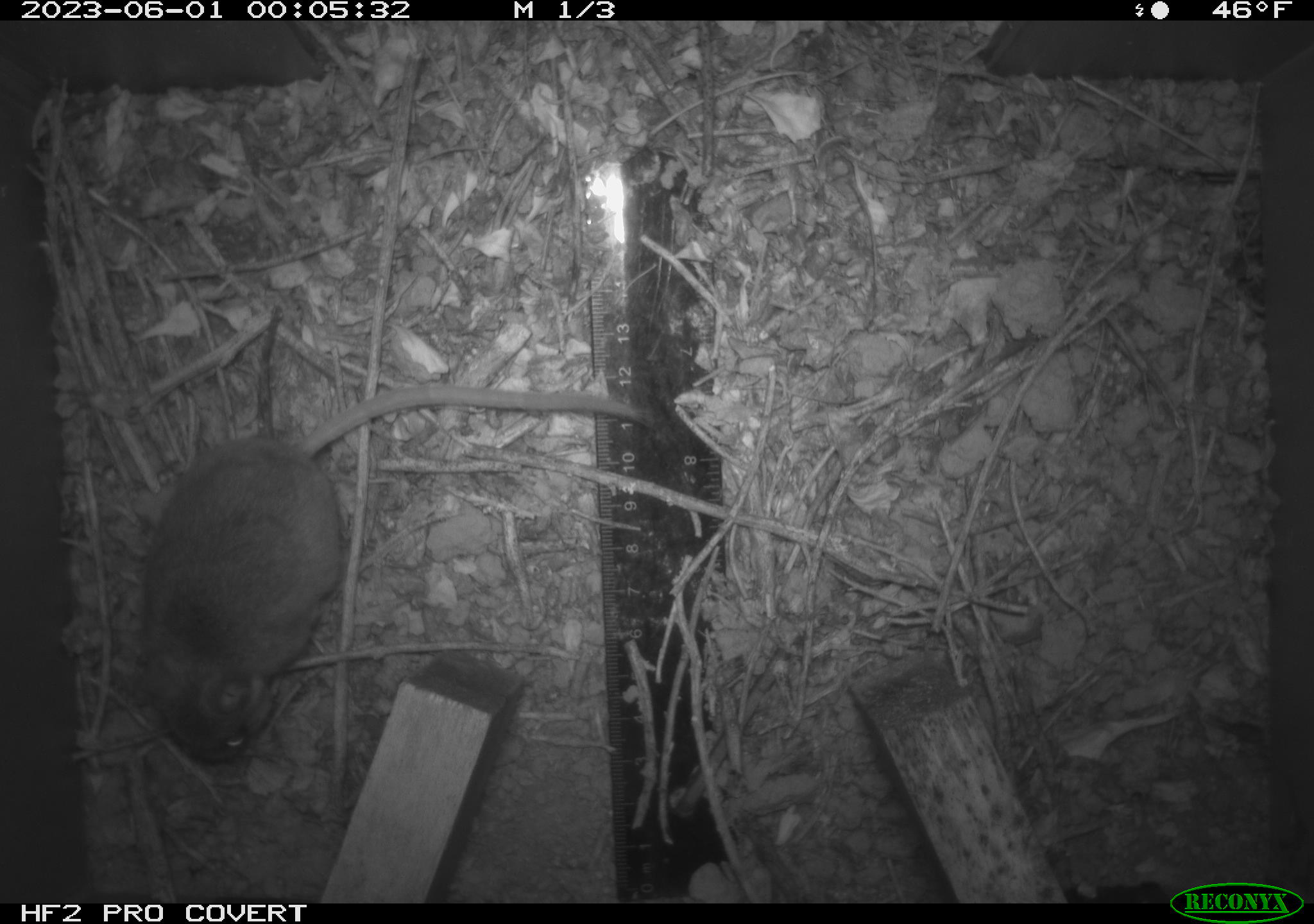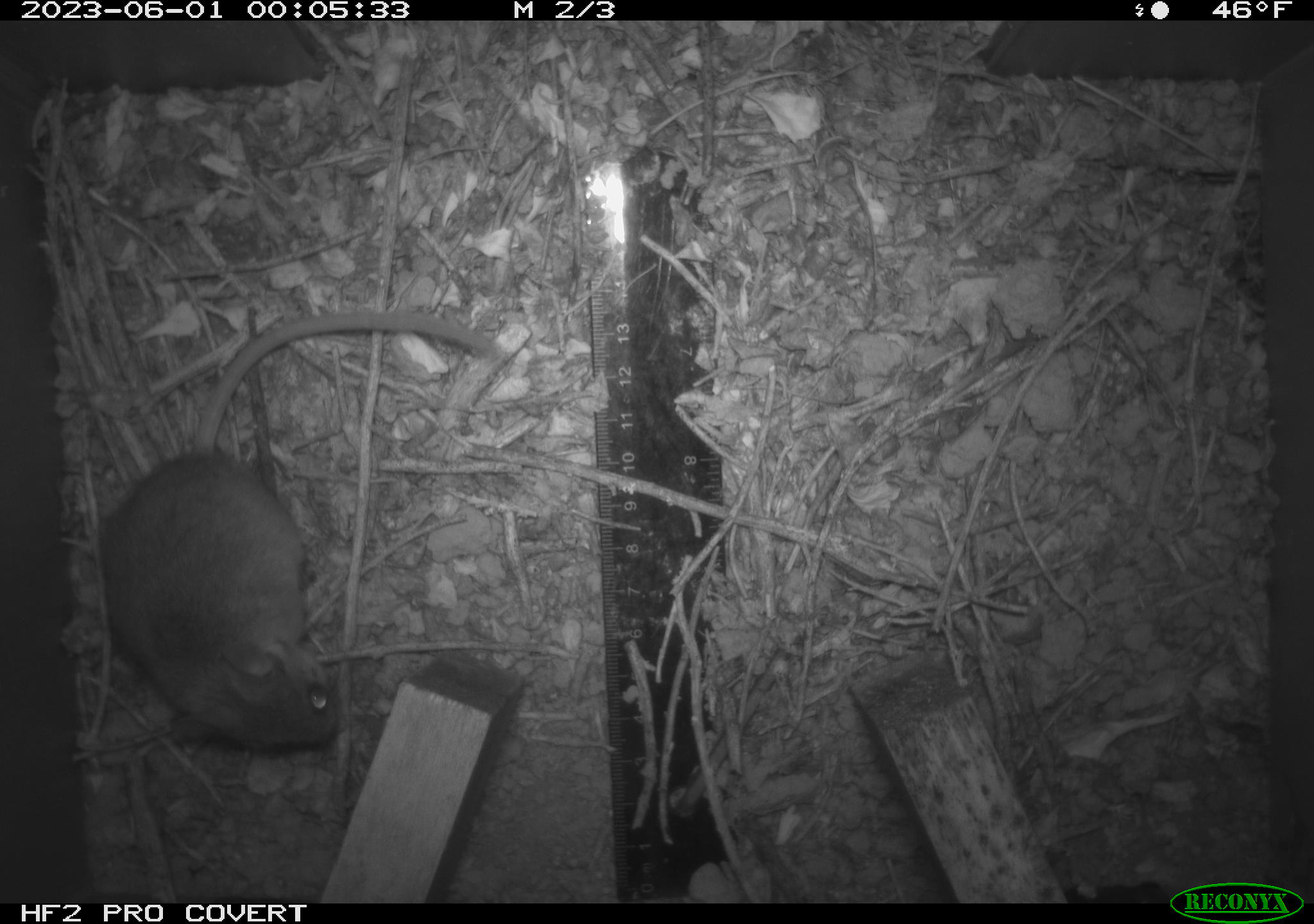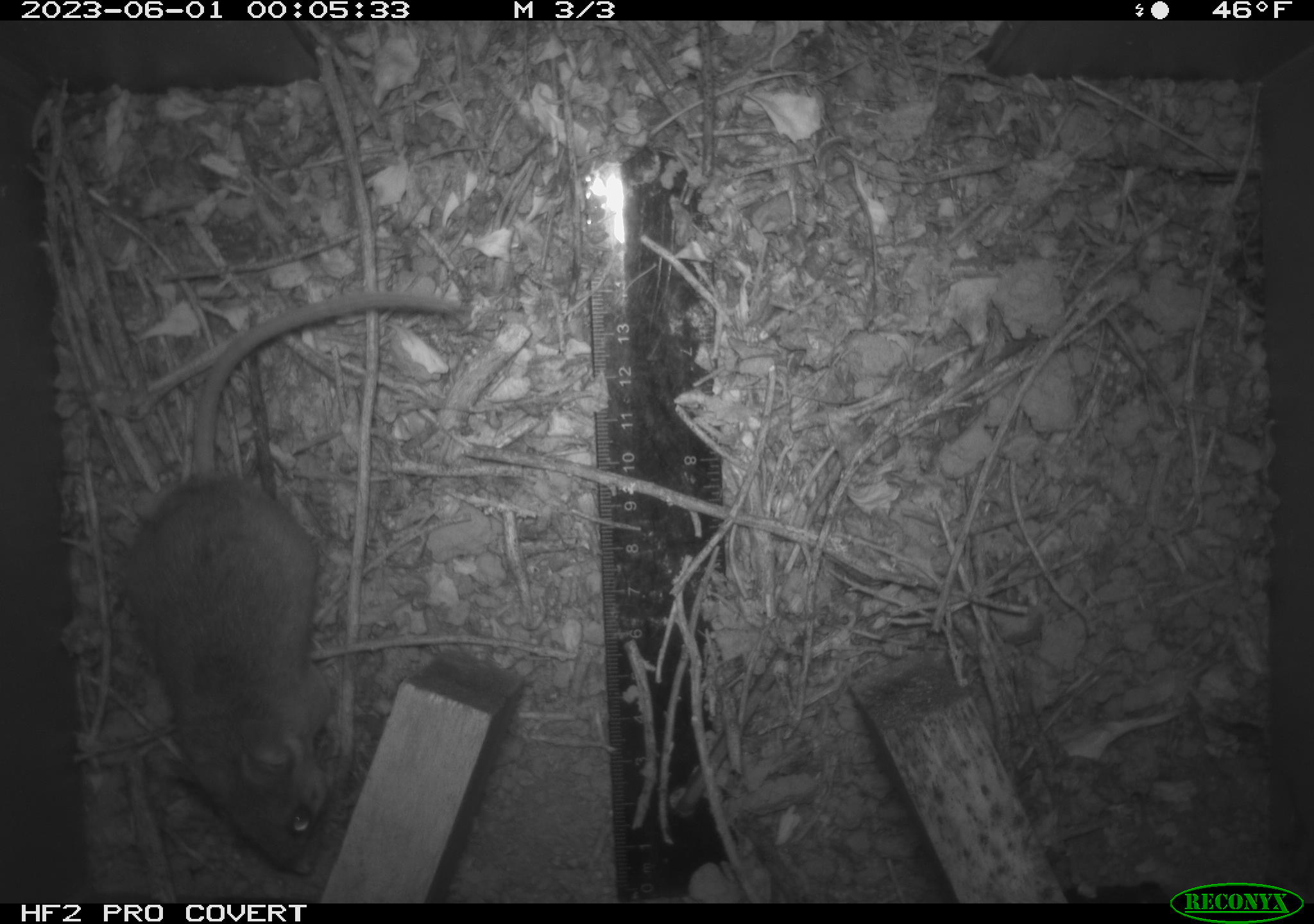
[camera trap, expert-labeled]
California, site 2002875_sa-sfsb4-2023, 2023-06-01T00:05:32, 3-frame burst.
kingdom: Animalia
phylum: Chordata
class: Mammalia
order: Rodentia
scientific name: Rodentia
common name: mouse species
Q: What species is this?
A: Mouse species (Rodentia).